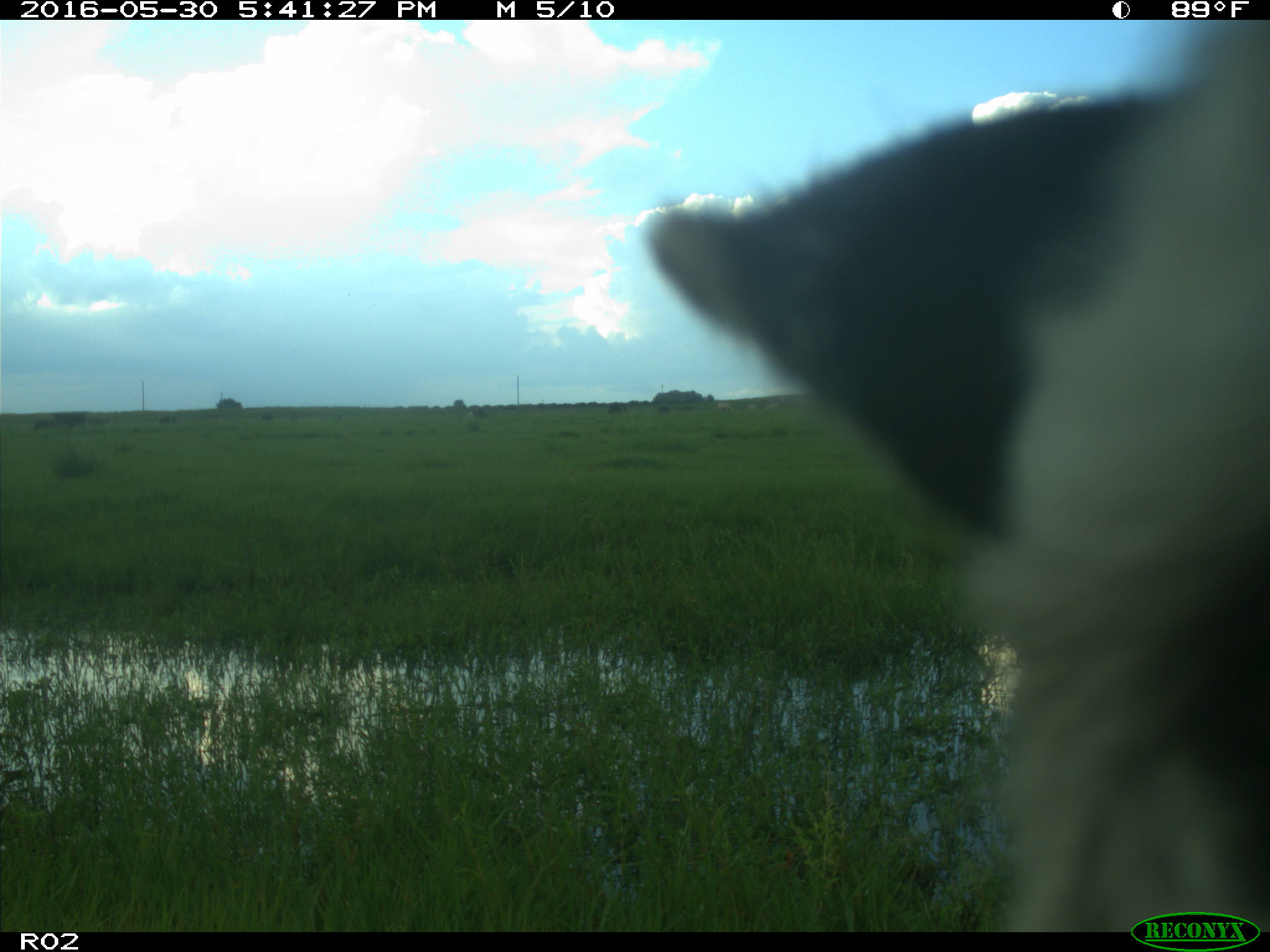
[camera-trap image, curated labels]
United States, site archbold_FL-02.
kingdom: Animalia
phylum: Chordata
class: Mammalia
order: Artiodactyla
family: Bovidae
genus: Bos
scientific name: Bos taurus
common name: domestic cow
Bos taurus (domestic cow).